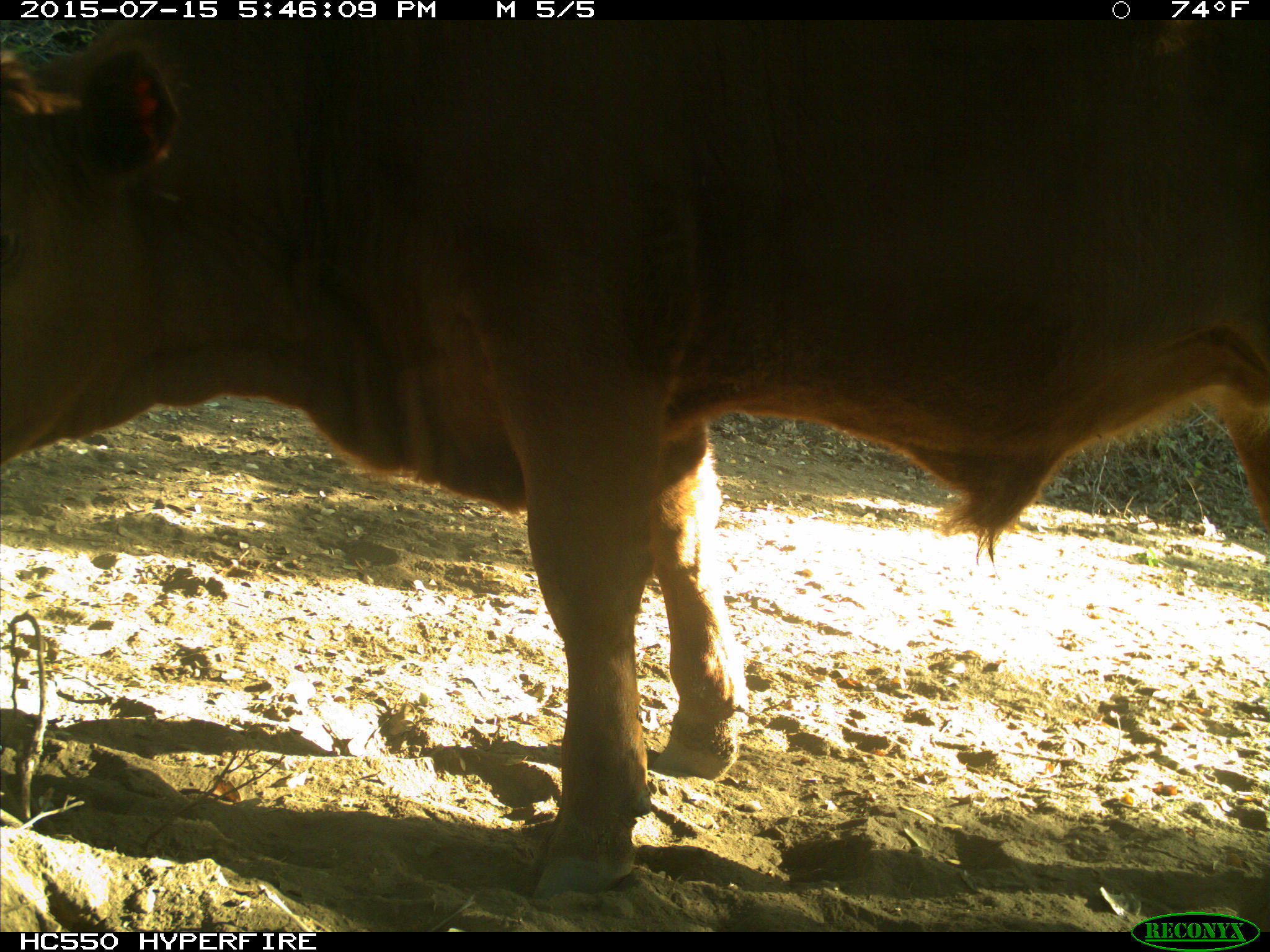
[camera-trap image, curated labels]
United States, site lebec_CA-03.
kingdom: Animalia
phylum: Chordata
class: Mammalia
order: Artiodactyla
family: Bovidae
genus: Bos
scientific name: Bos taurus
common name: domestic cow